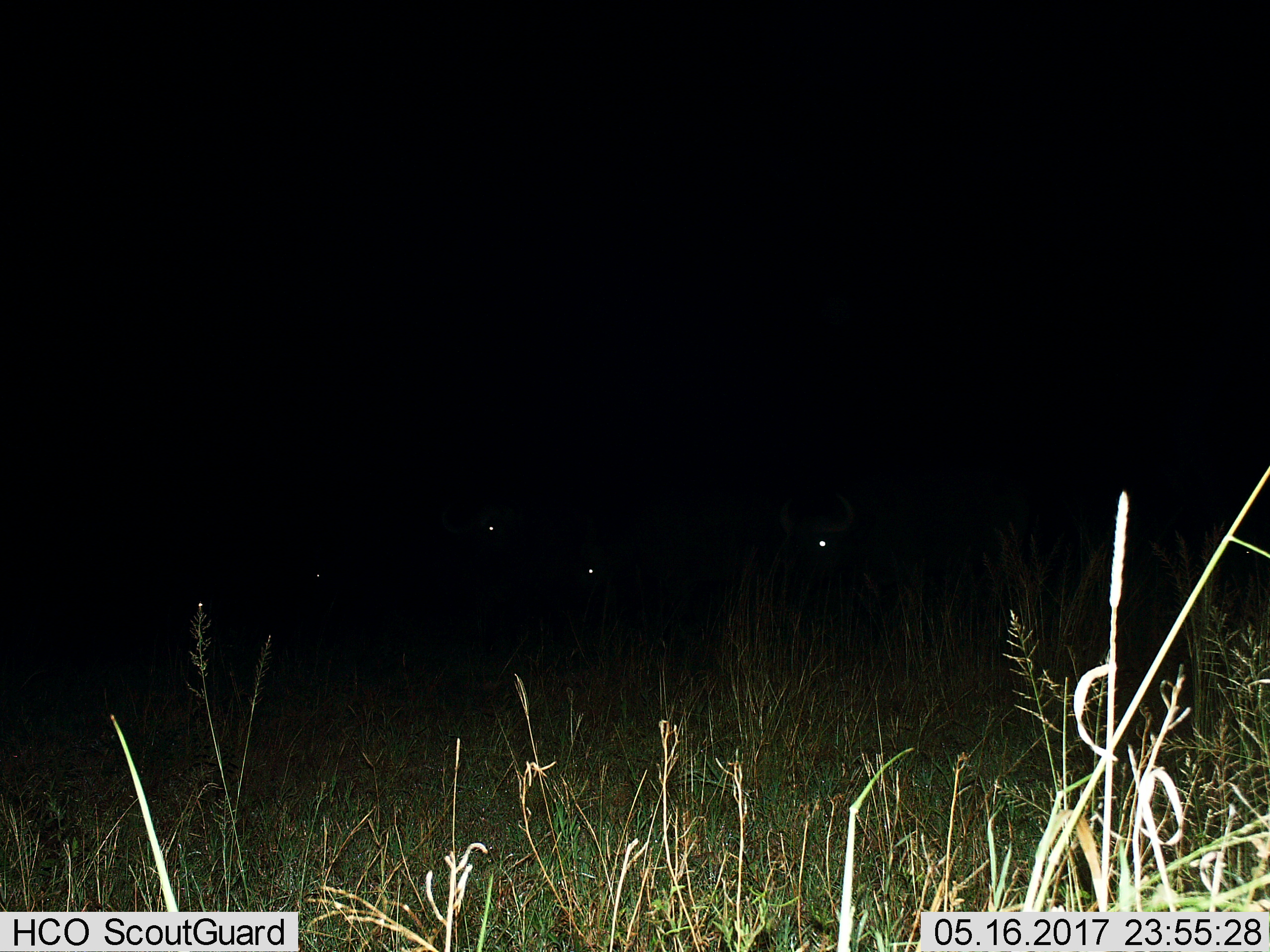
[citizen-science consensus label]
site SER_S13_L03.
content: unidentified animal